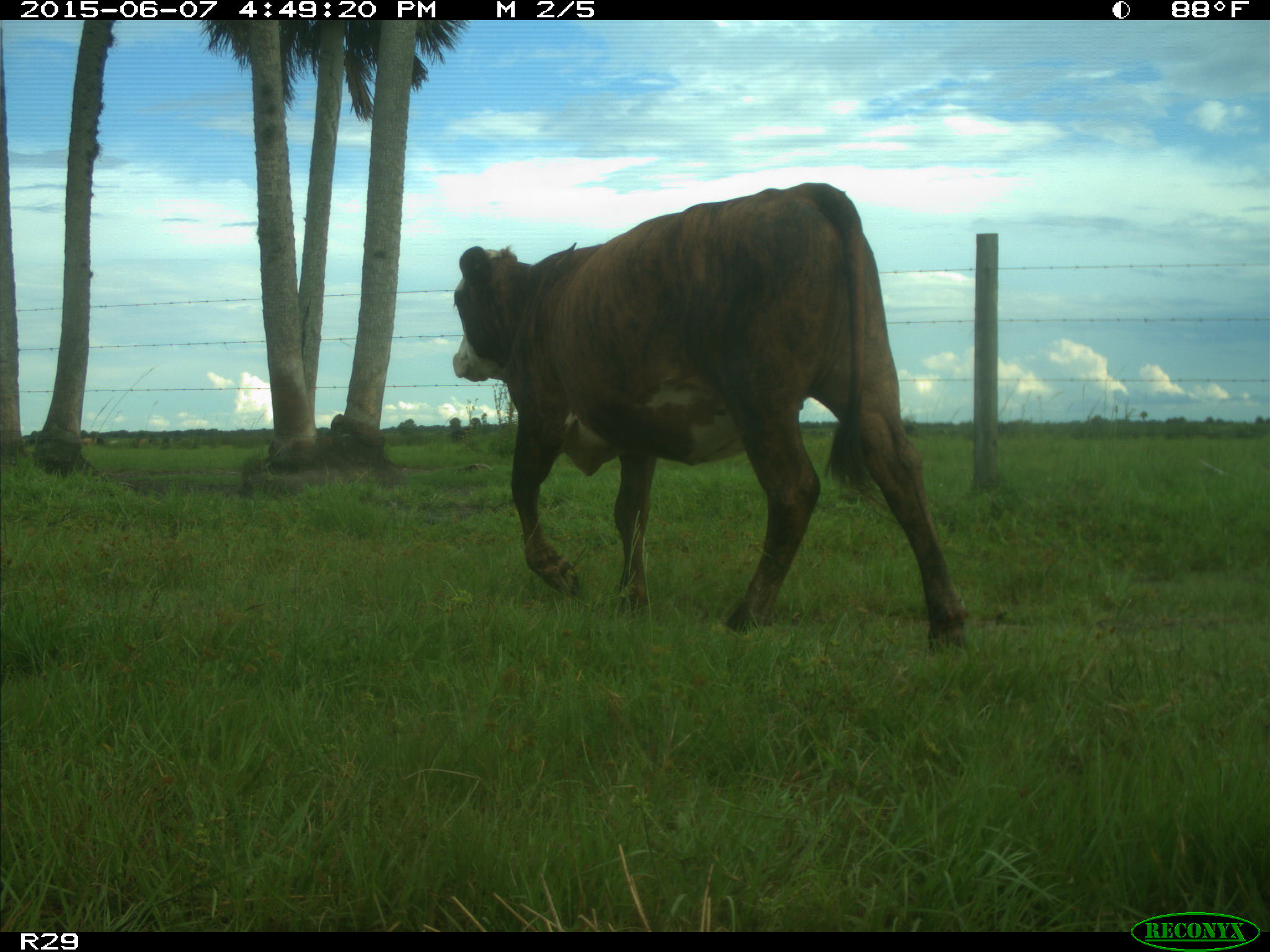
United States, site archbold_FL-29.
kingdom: Animalia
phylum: Chordata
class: Mammalia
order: Artiodactyla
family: Bovidae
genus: Bos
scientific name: Bos taurus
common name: domestic cow